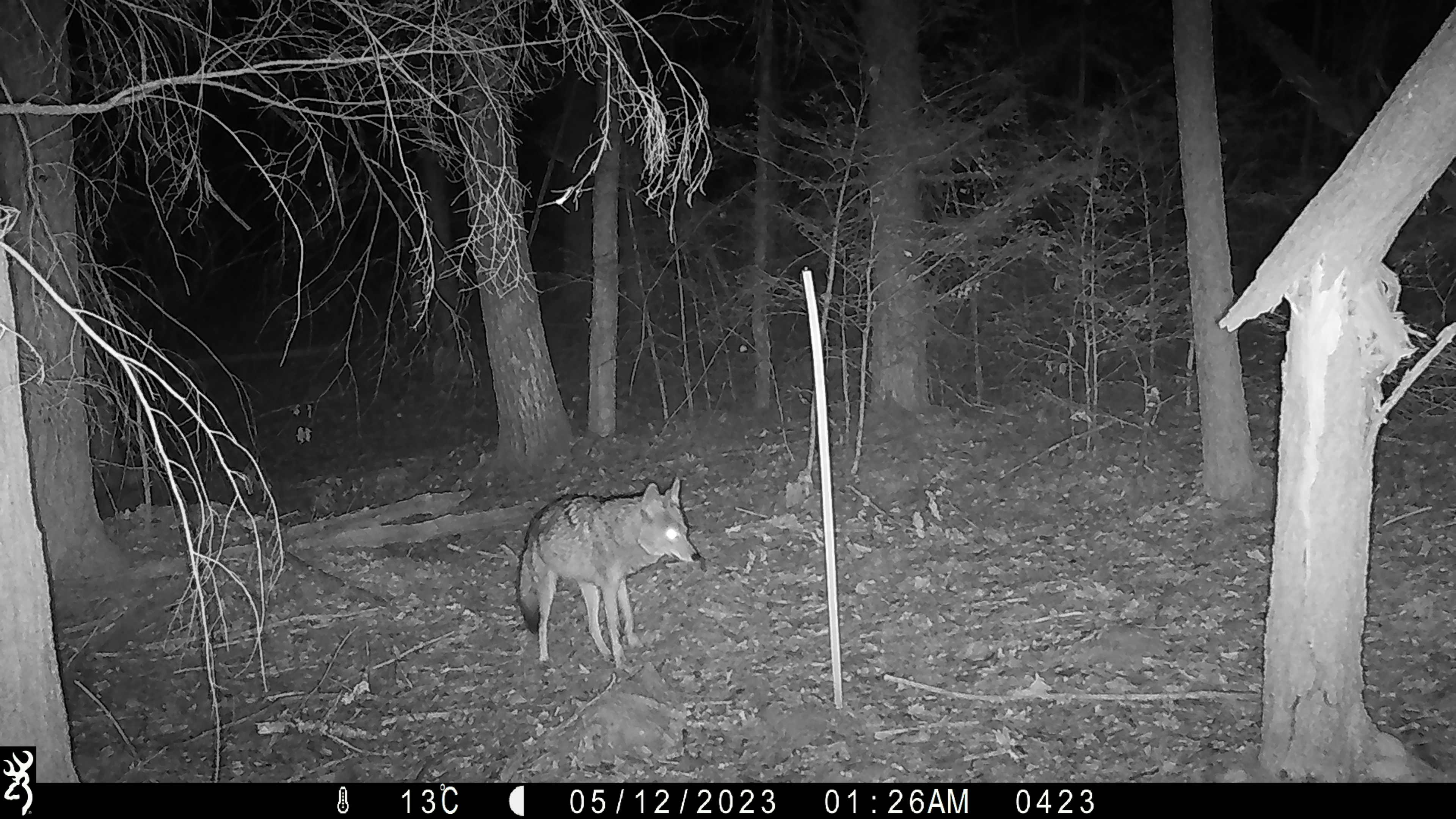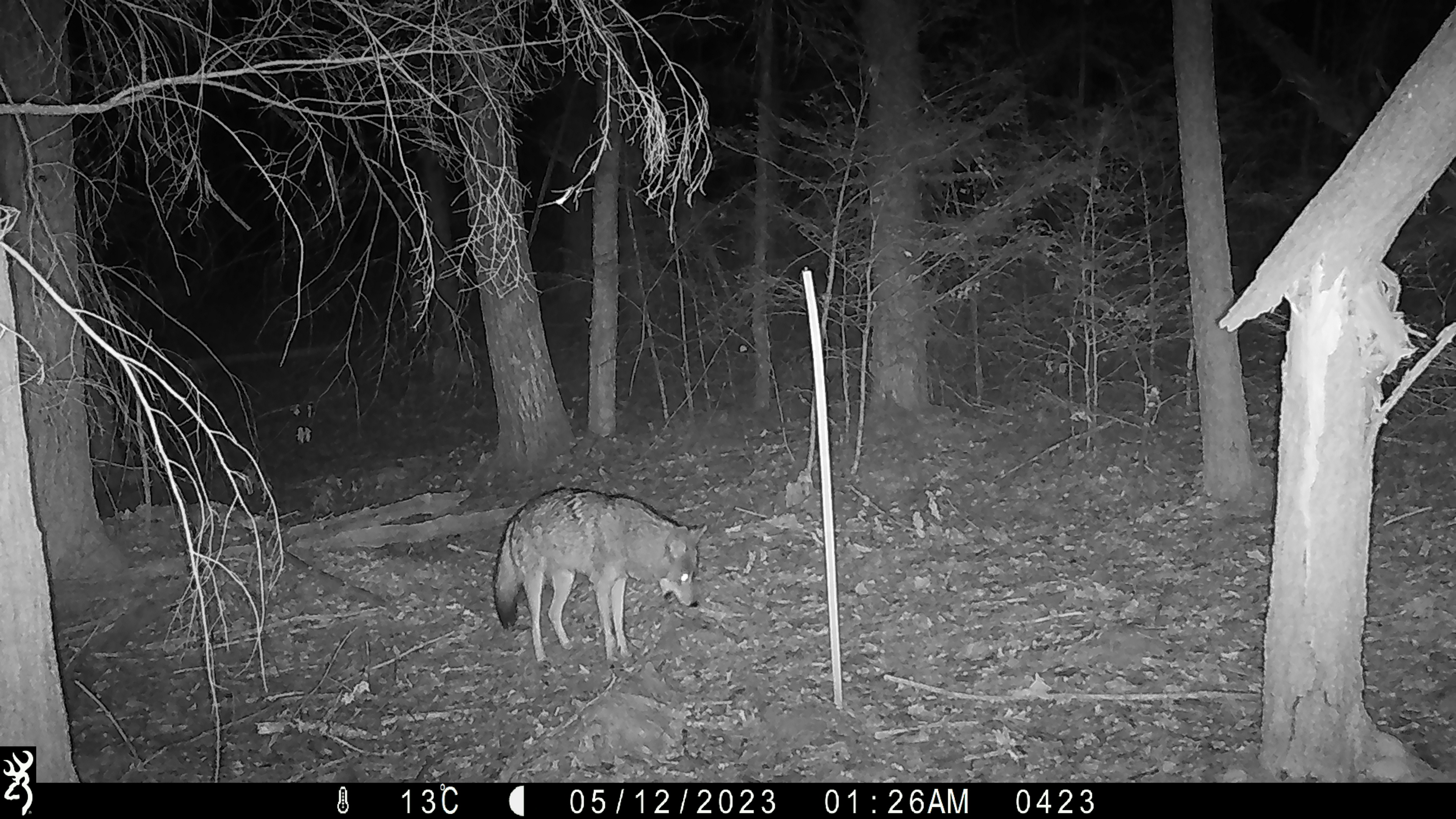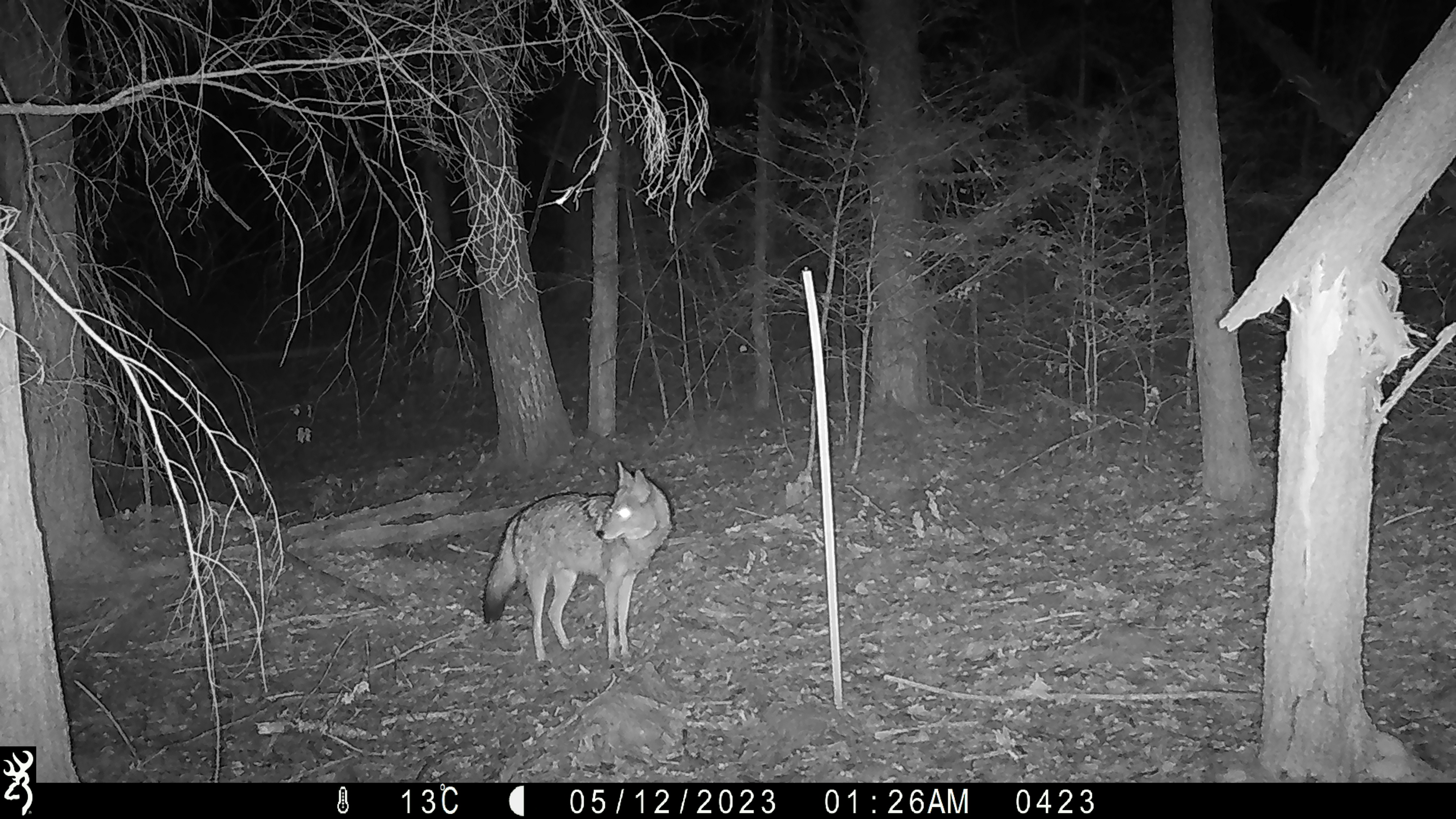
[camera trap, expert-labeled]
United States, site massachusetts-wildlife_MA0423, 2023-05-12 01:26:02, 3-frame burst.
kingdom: Animalia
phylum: Chordata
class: Mammalia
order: Carnivora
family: Canidae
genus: Canis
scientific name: Canis latrans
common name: coyote